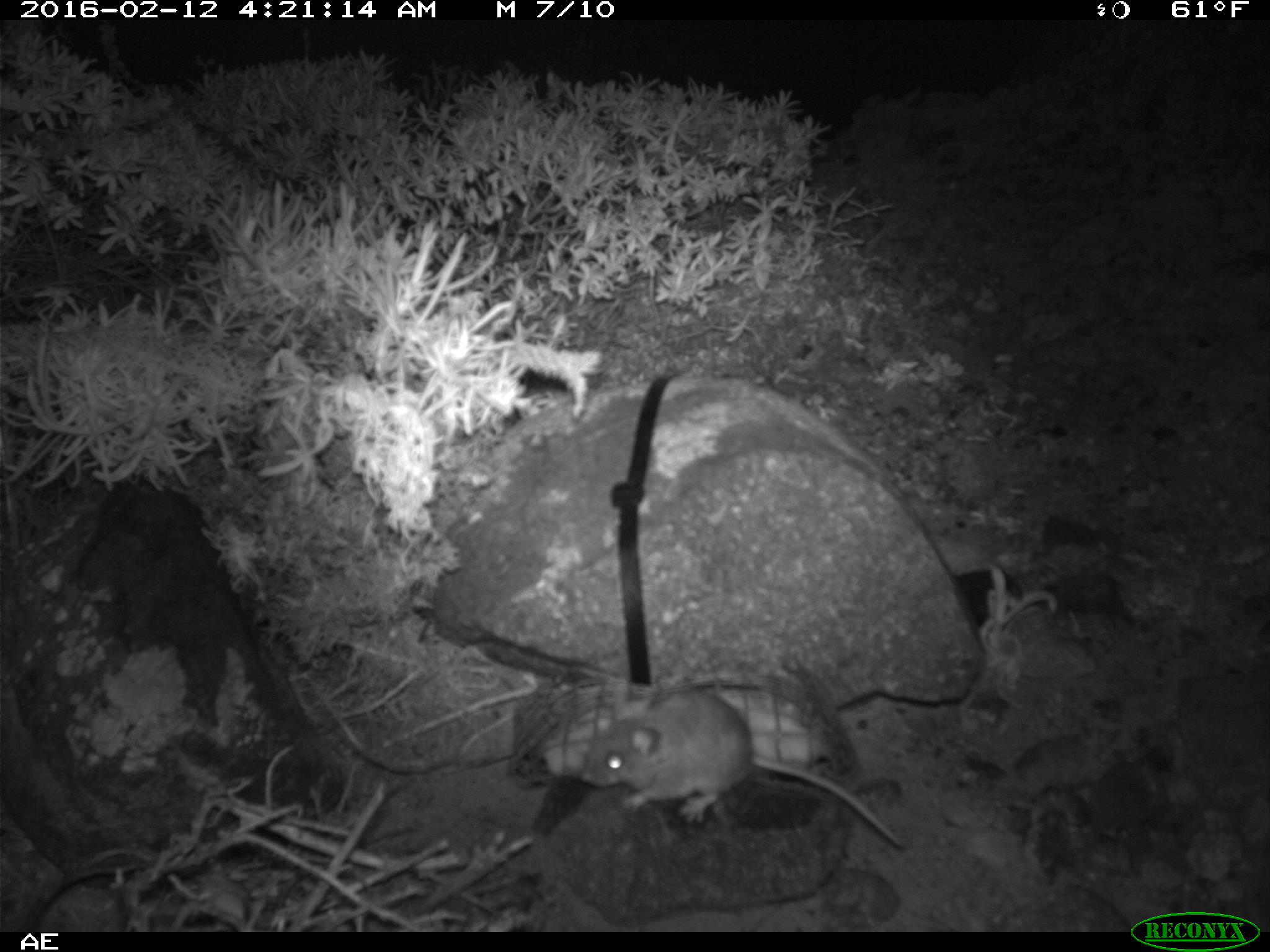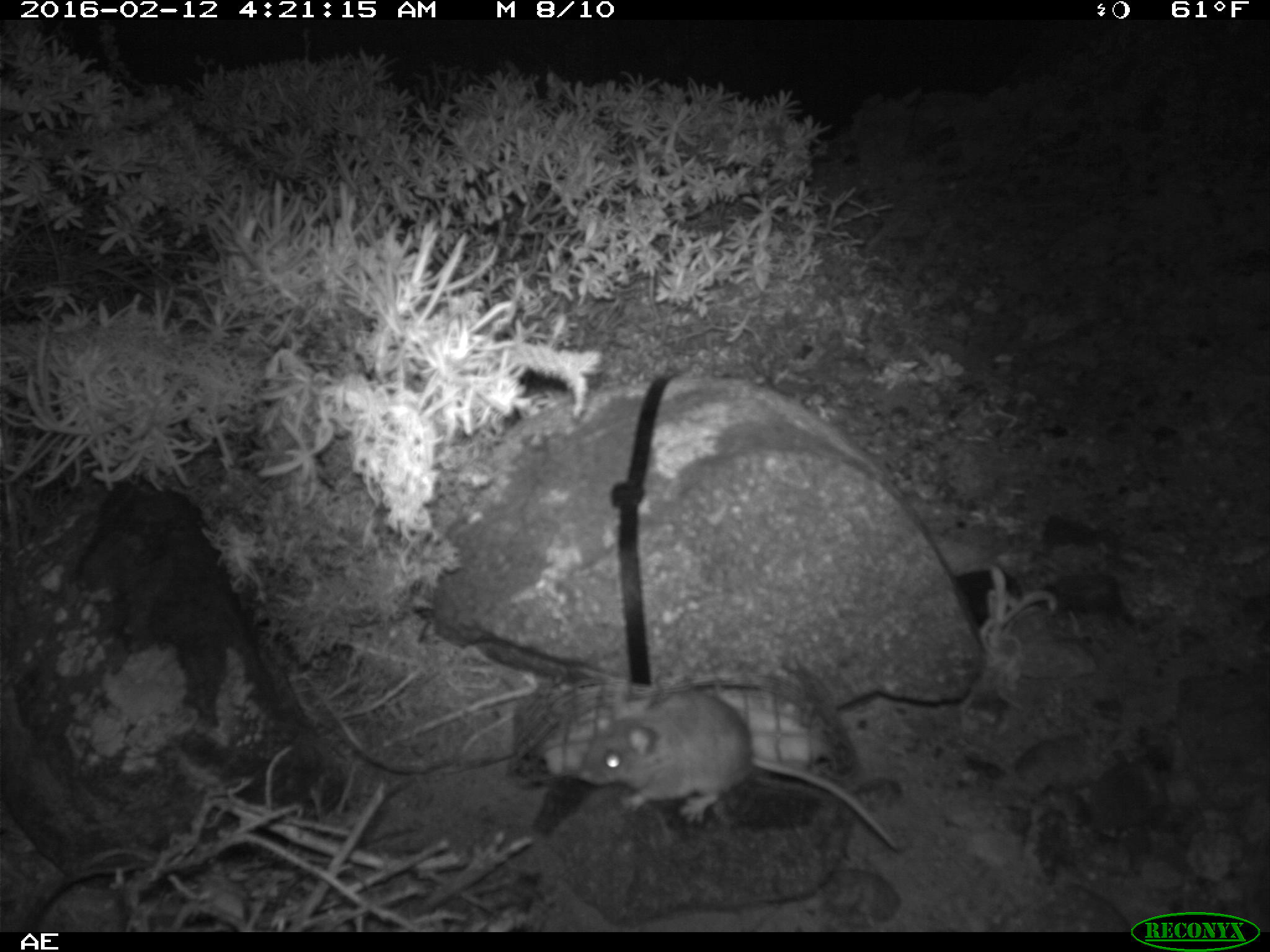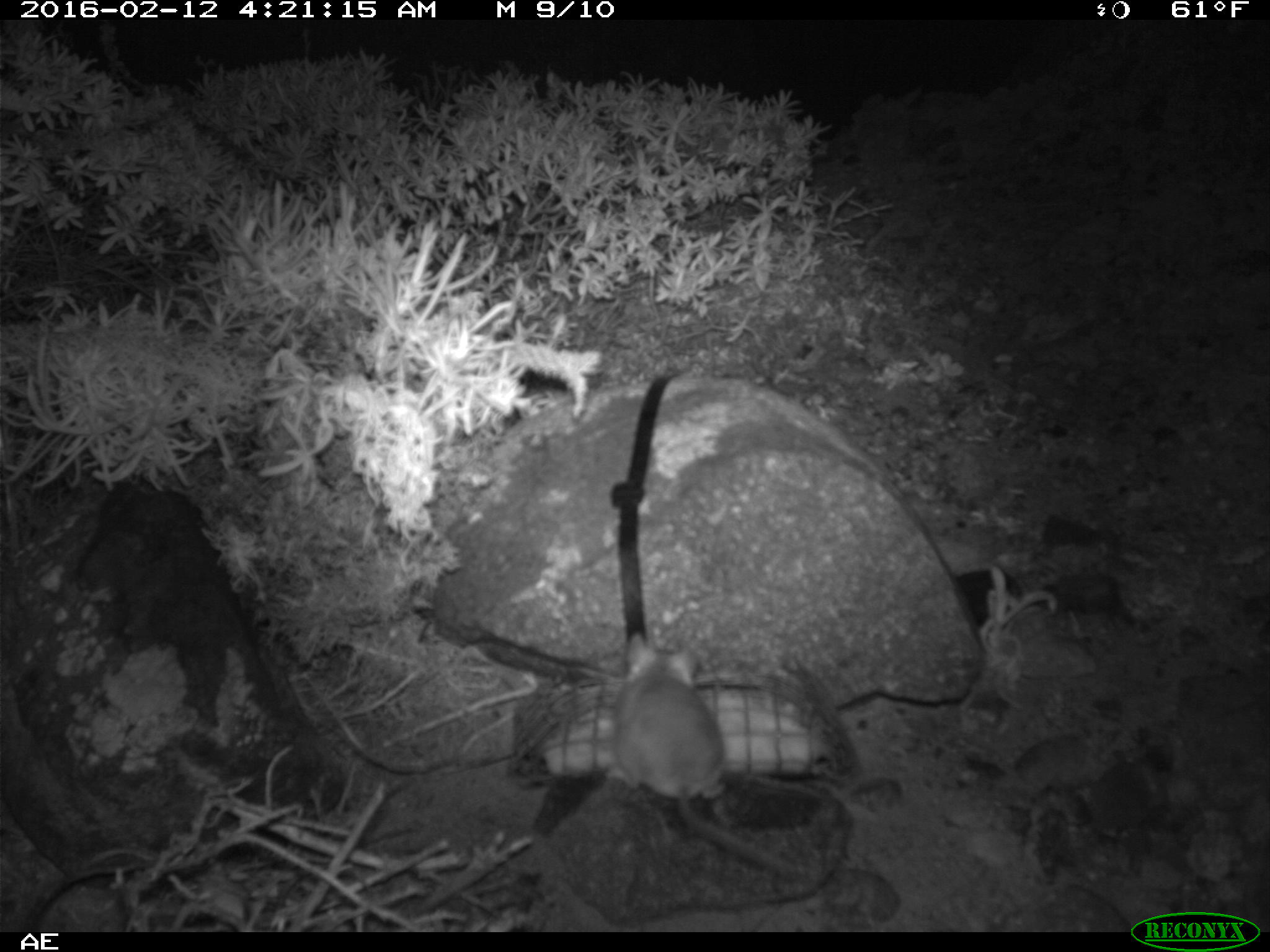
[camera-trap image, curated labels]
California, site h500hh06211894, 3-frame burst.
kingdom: Animalia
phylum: Chordata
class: Mammalia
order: Rodentia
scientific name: Rodentia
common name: rodent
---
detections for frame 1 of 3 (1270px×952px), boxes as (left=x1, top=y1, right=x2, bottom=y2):
rodent: (left=577, top=687, right=910, bottom=847)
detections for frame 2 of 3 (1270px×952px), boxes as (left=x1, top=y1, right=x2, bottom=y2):
rodent: (left=577, top=689, right=899, bottom=850)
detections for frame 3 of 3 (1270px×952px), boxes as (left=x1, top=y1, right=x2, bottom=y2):
rodent: (left=603, top=633, right=799, bottom=871)